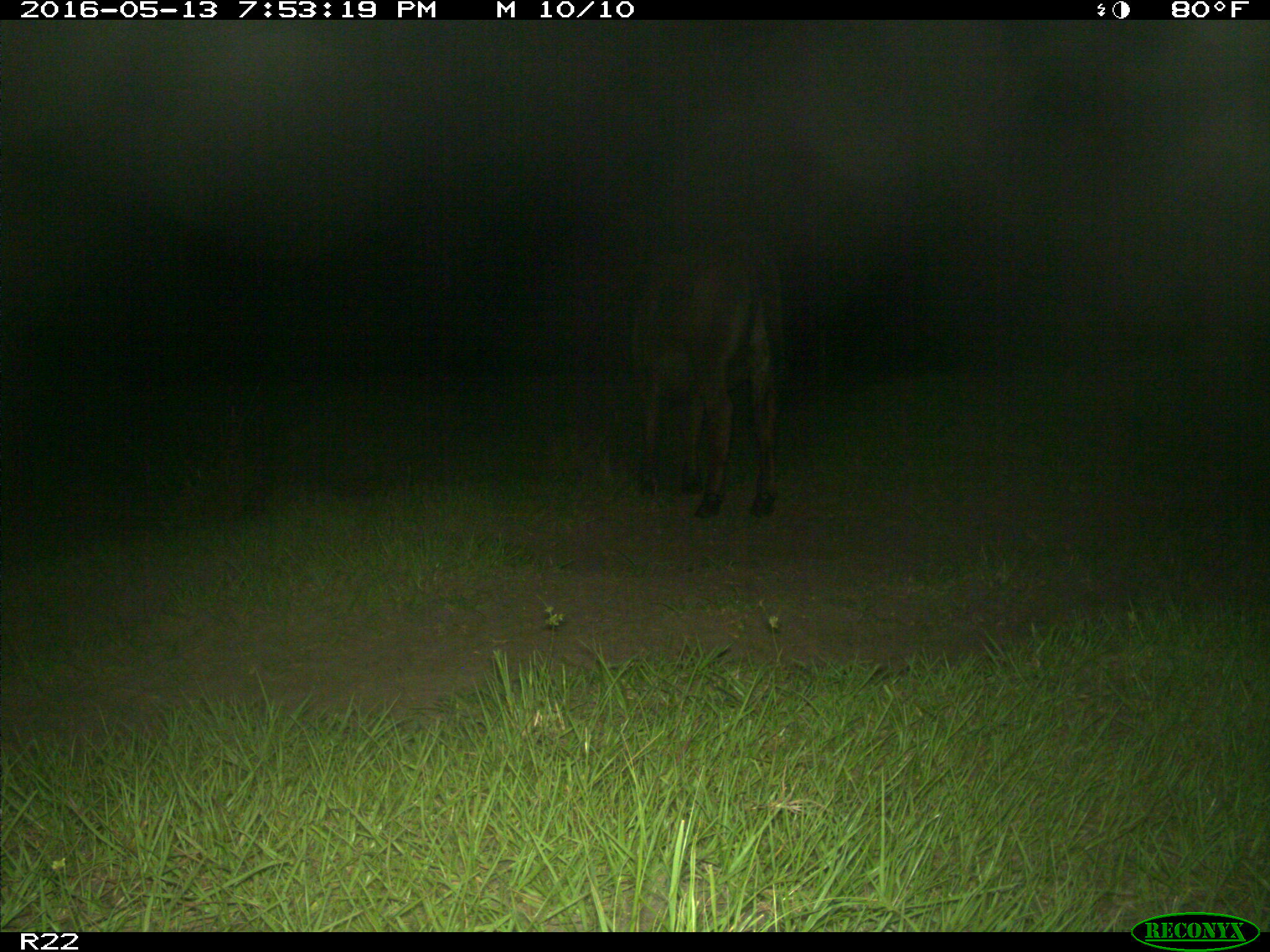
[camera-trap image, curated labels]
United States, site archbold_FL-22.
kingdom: Animalia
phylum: Chordata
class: Mammalia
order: Artiodactyla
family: Bovidae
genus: Bos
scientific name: Bos taurus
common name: domestic cow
Bos taurus (domestic cow).